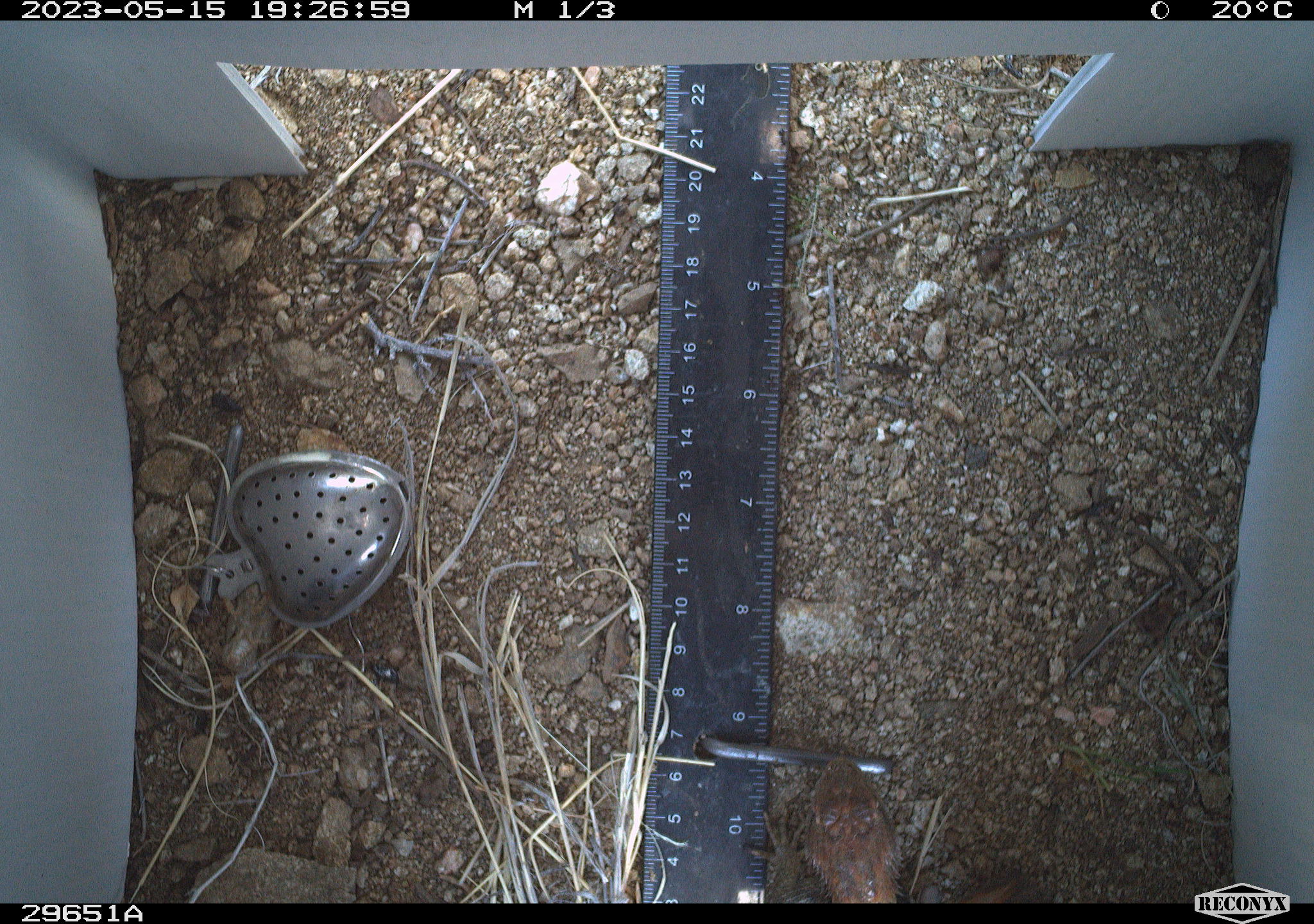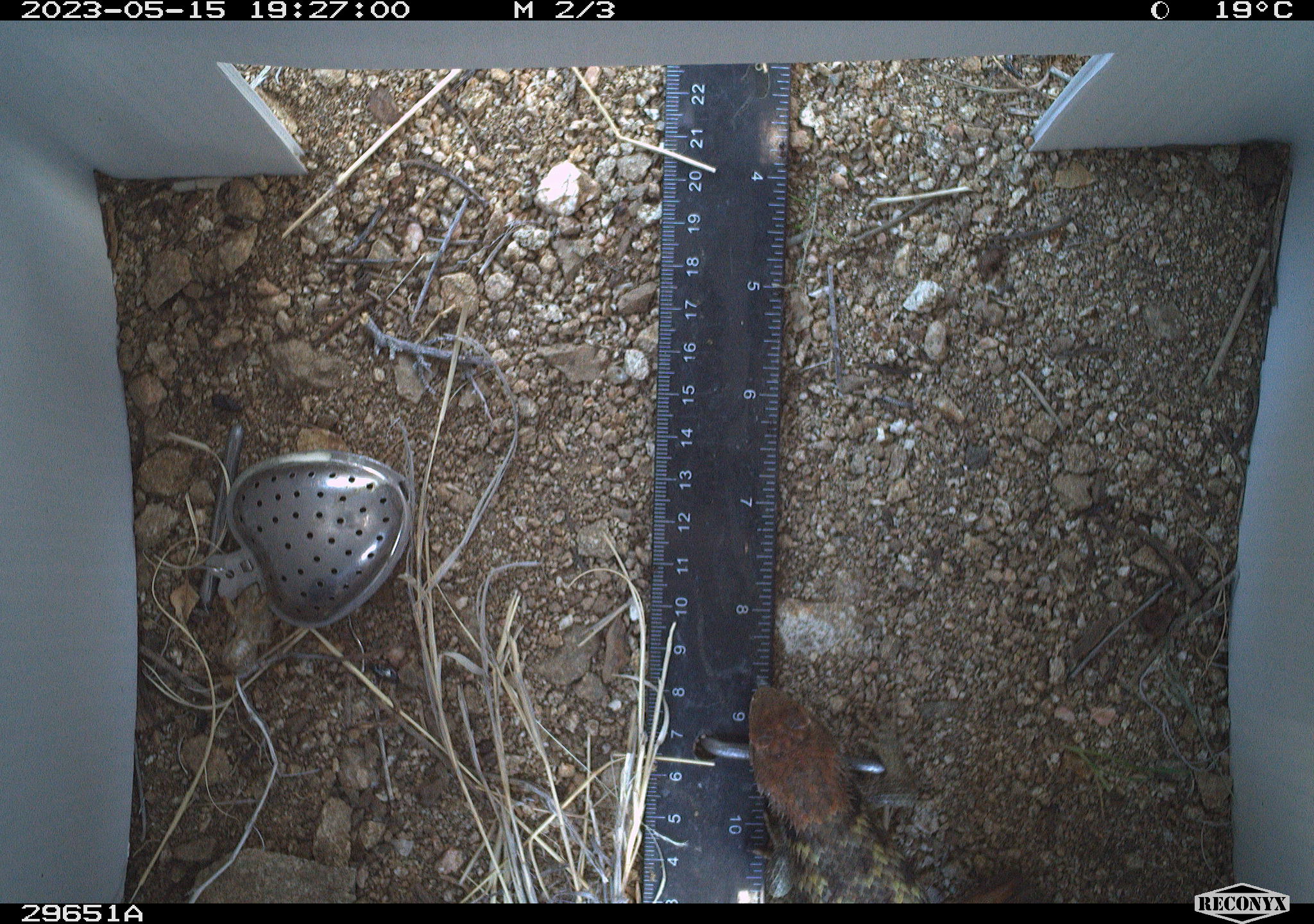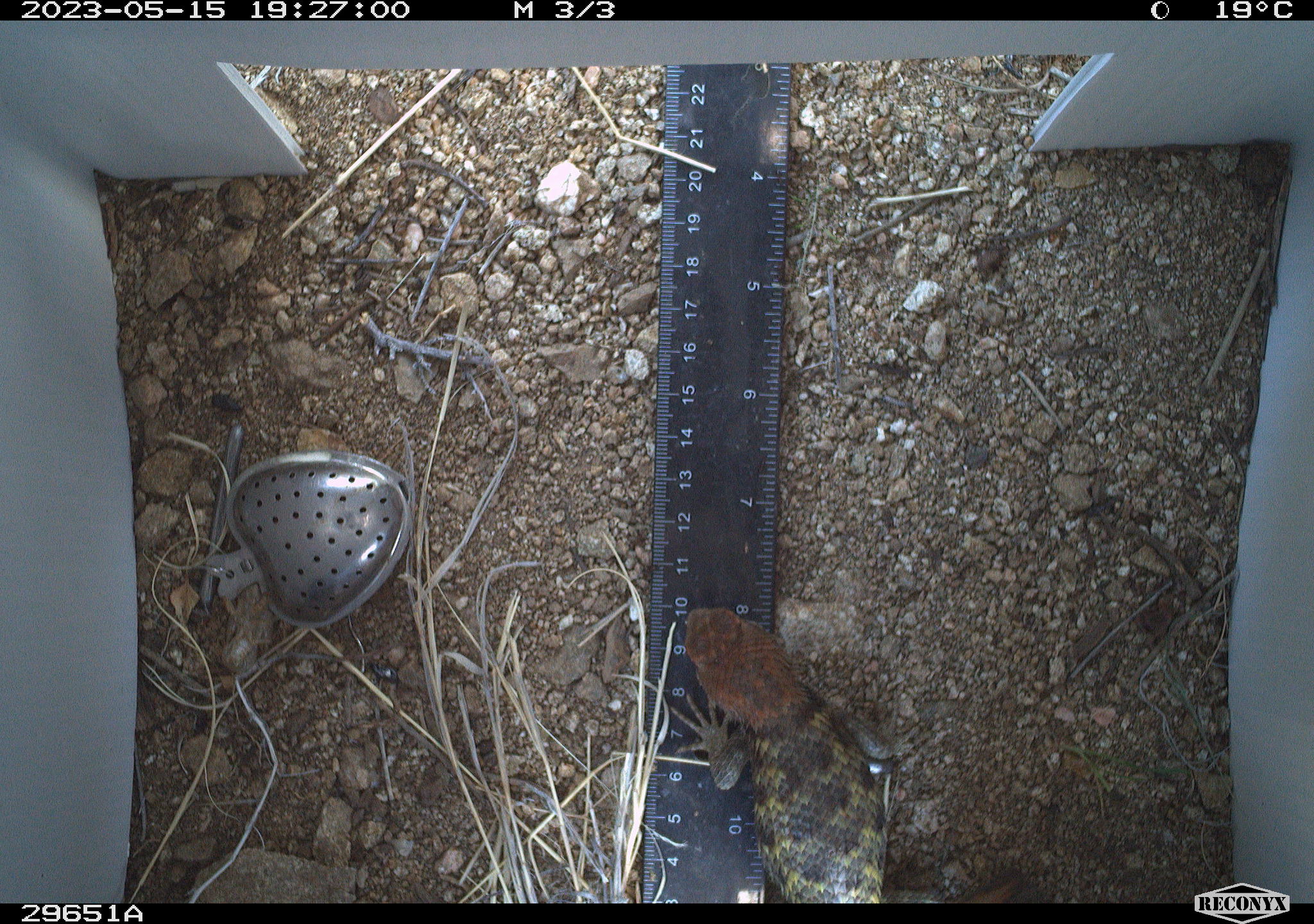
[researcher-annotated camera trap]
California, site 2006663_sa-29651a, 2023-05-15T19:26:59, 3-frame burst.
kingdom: Animalia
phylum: Chordata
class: Reptilia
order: Squamata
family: Phrynosomatidae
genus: Sceloporus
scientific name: Sceloporus uniformis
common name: yellow-backed spiny lizard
Yellow-backed spiny lizard (Sceloporus uniformis).